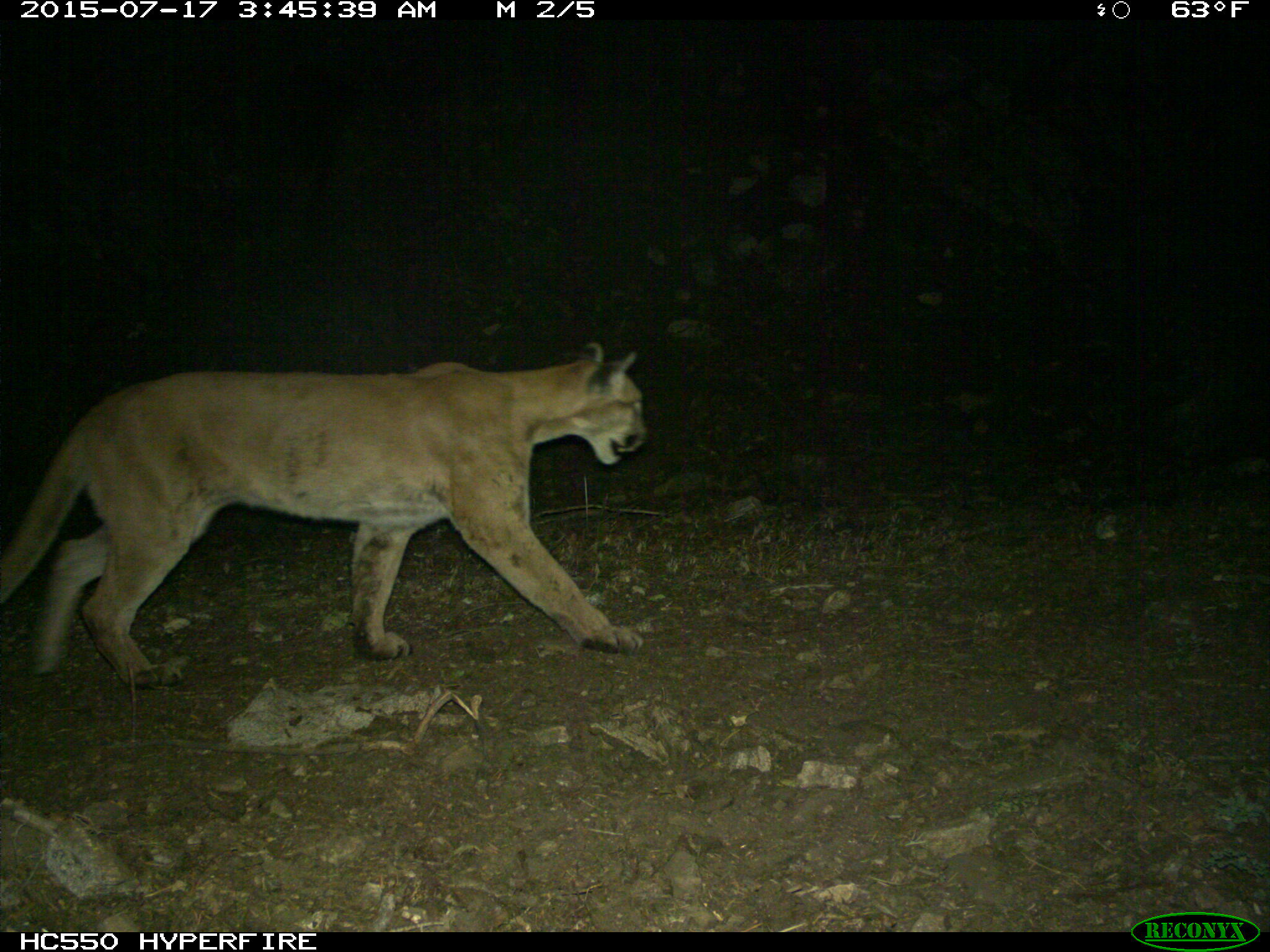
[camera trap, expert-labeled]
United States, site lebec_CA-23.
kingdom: Animalia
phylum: Chordata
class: Mammalia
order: Carnivora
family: Felidae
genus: Puma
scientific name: Puma concolor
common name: mountain lion